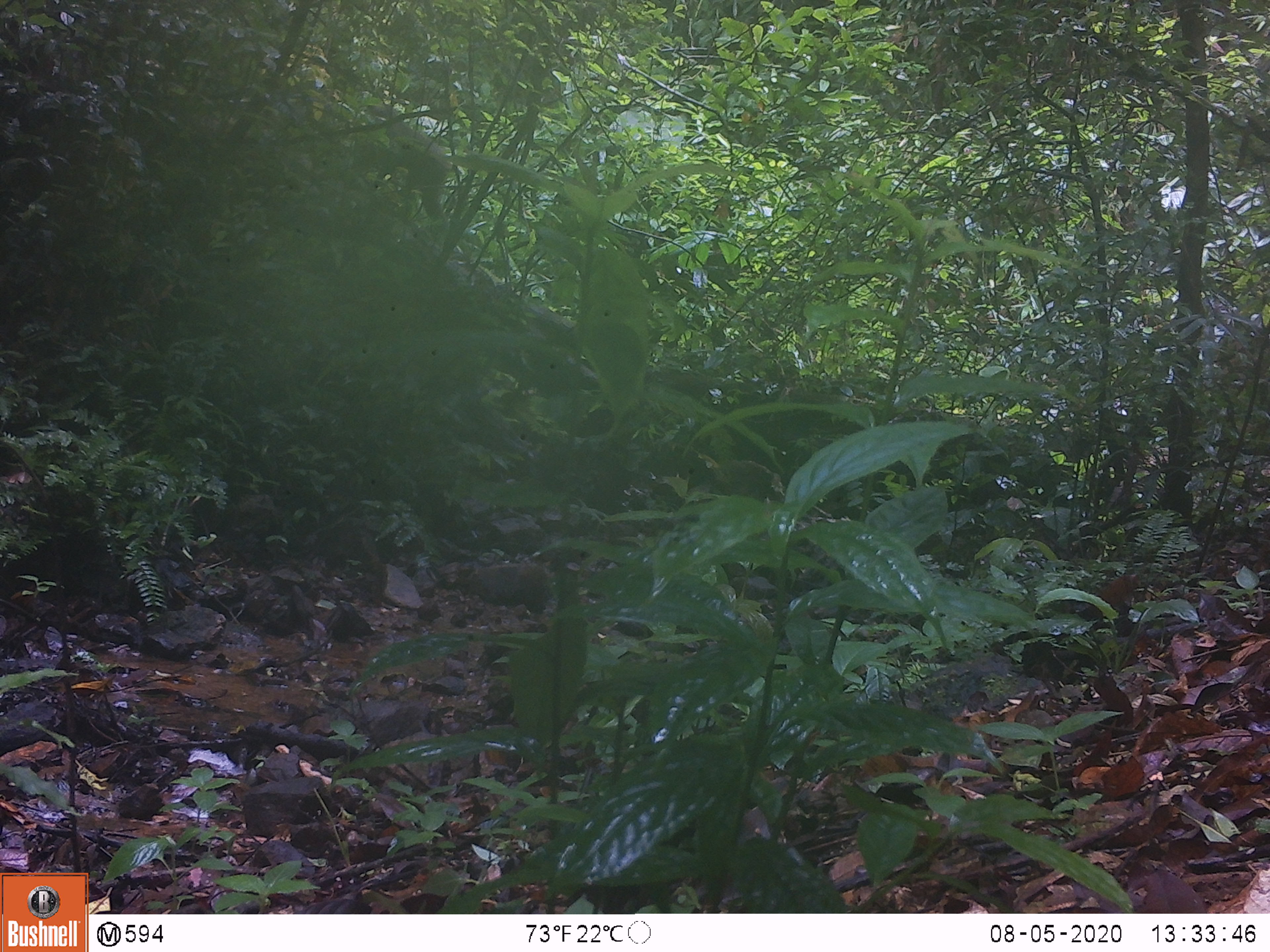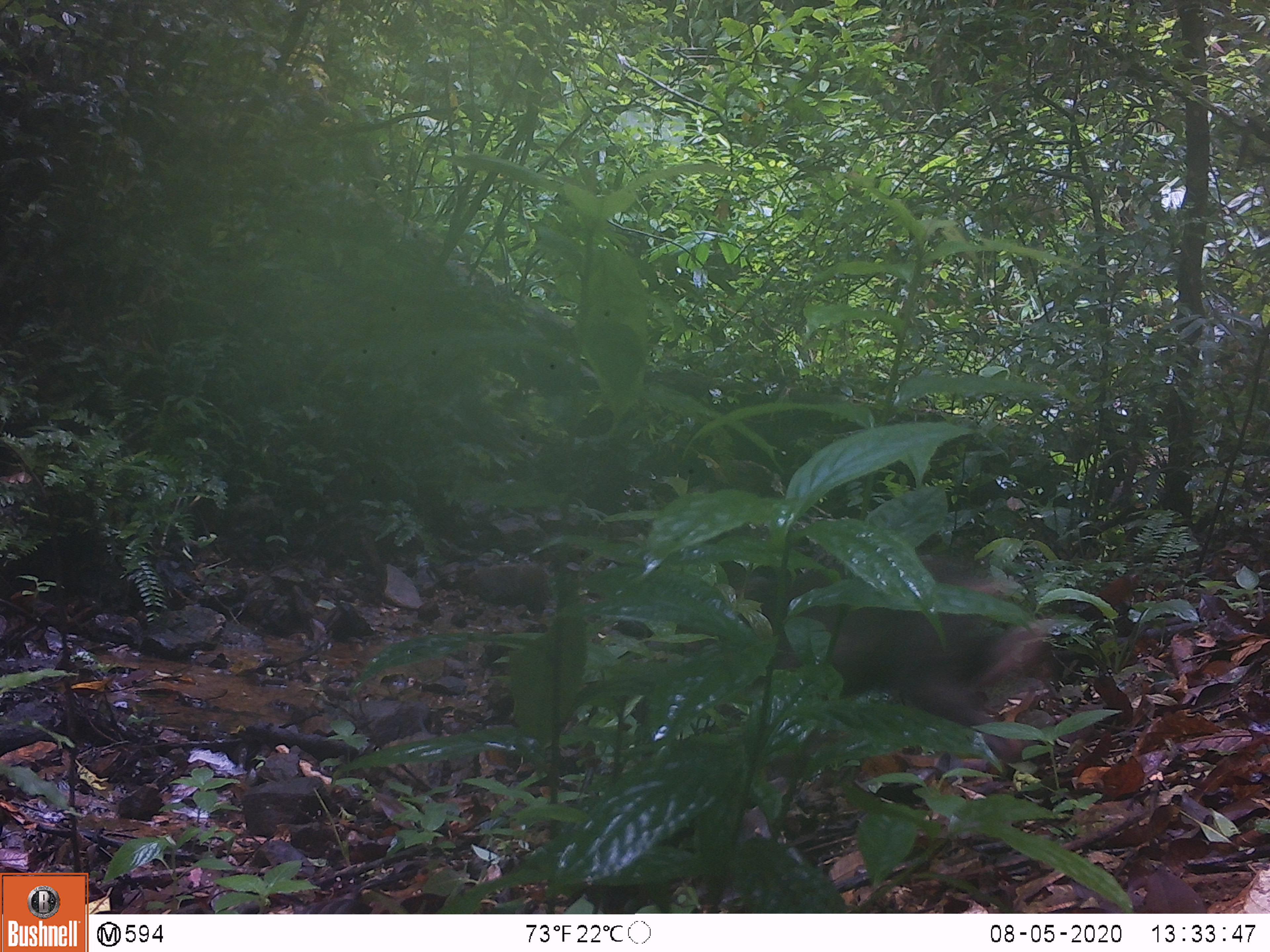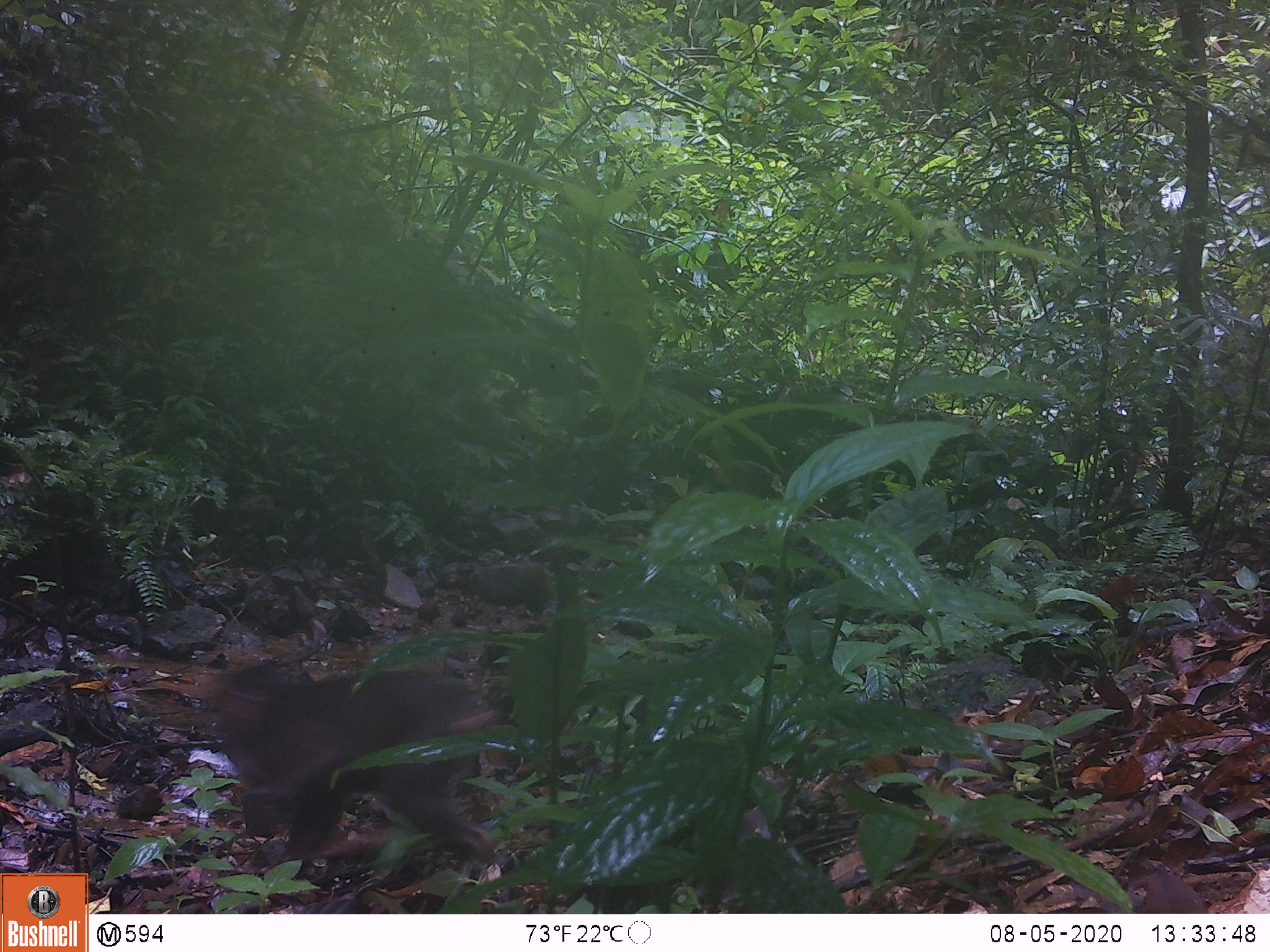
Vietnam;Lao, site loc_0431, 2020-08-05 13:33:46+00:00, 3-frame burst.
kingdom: Animalia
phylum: Chordata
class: Mammalia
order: Primates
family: Cercopithecidae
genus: Macaca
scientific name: Macaca arctoides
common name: stump-tailed macaque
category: stump tailed macaque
Stump tailed macaque (stump-tailed macaque) (Macaca arctoides). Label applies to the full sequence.